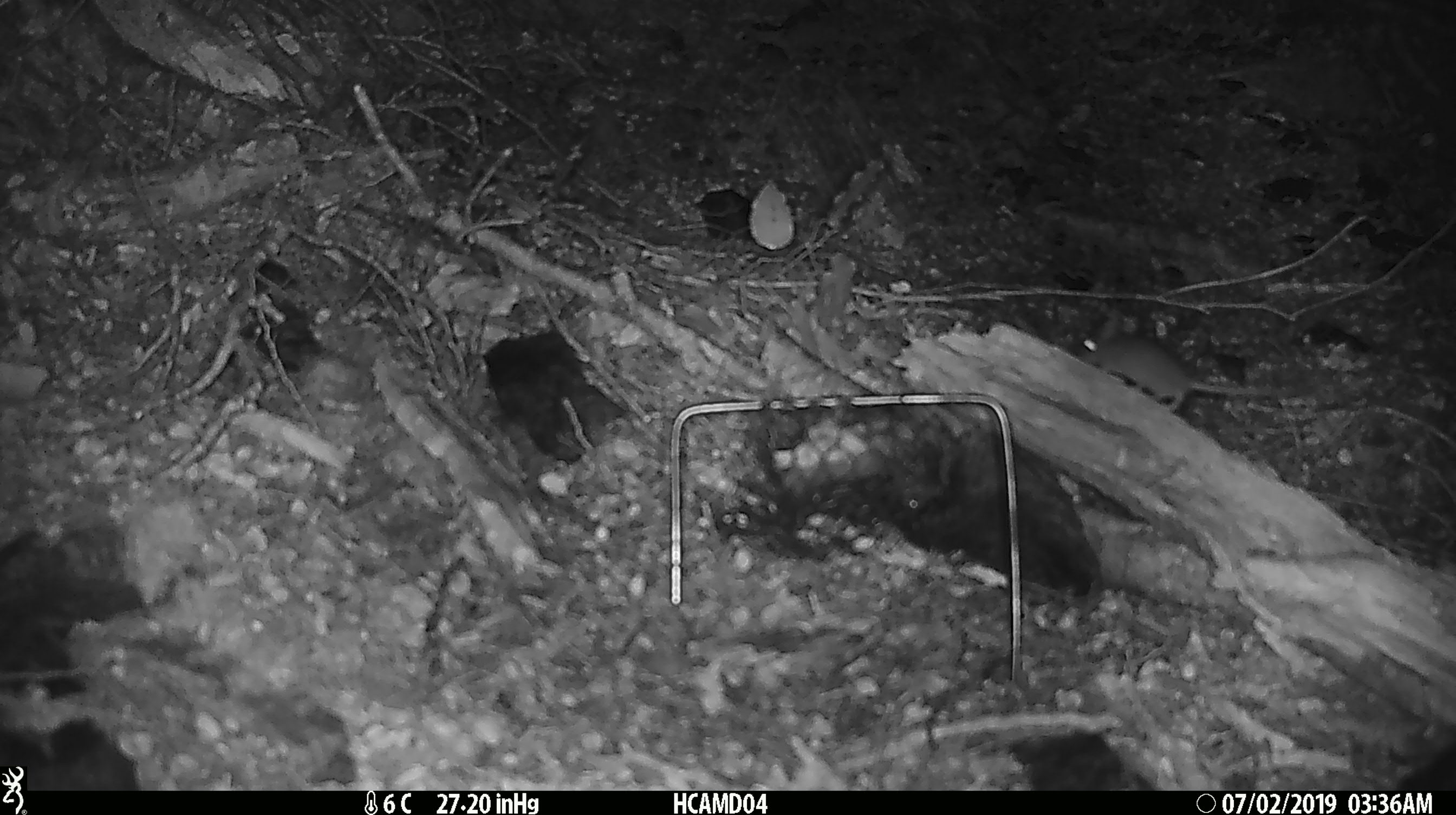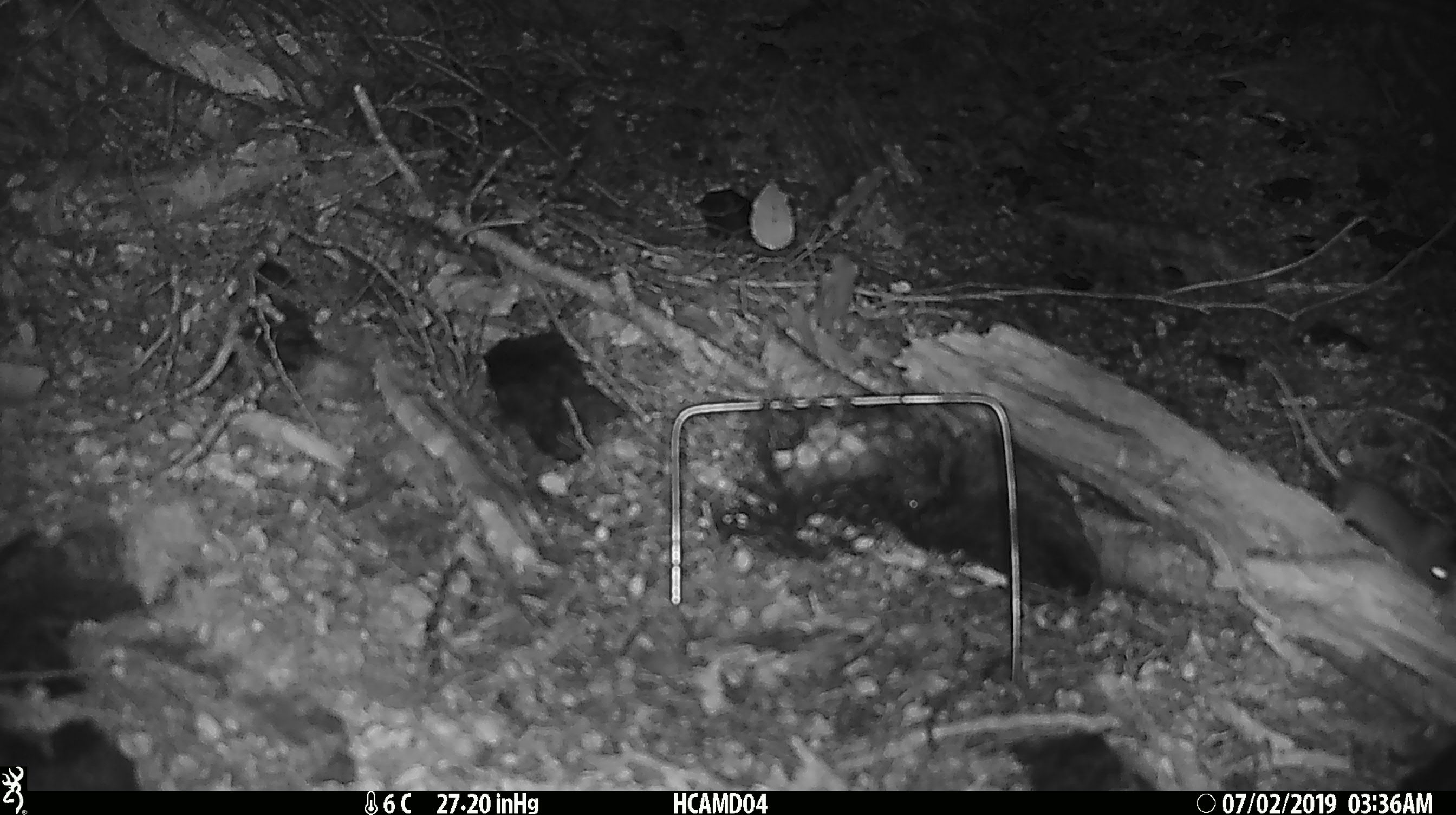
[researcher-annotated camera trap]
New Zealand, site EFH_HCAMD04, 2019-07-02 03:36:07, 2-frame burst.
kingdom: Animalia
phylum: Chordata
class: Mammalia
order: Rodentia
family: Muridae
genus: Mus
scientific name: Mus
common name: mouse